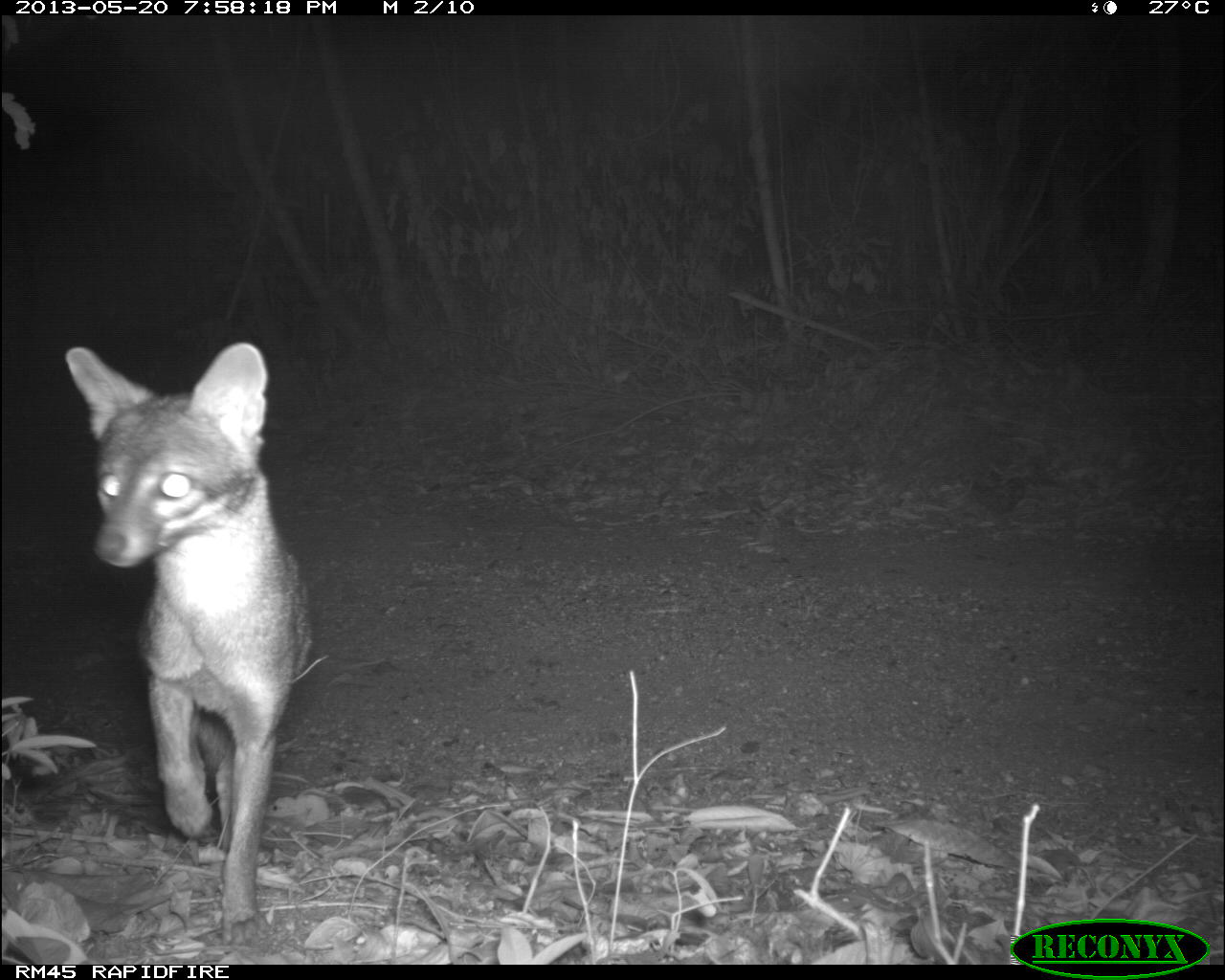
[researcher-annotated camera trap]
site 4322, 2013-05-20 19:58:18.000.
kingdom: Animalia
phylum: Chordata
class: Mammalia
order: Carnivora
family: Canidae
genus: Urocyon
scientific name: Urocyon cinereoargenteus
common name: gray fox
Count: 1.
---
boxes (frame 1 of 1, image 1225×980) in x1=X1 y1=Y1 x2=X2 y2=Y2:
urocyon cinereoargenteus: x1=62 y1=341 x2=312 y2=942